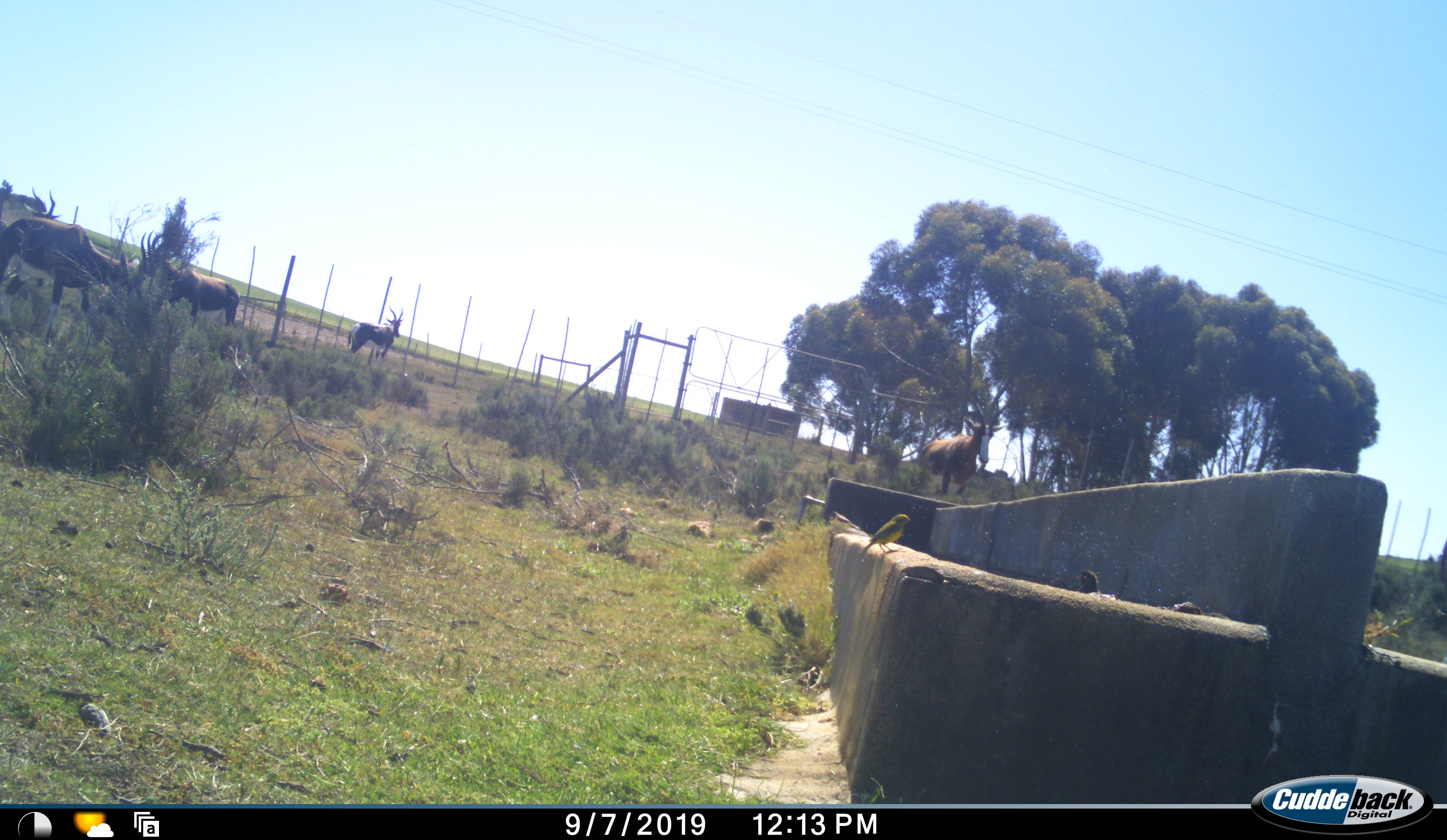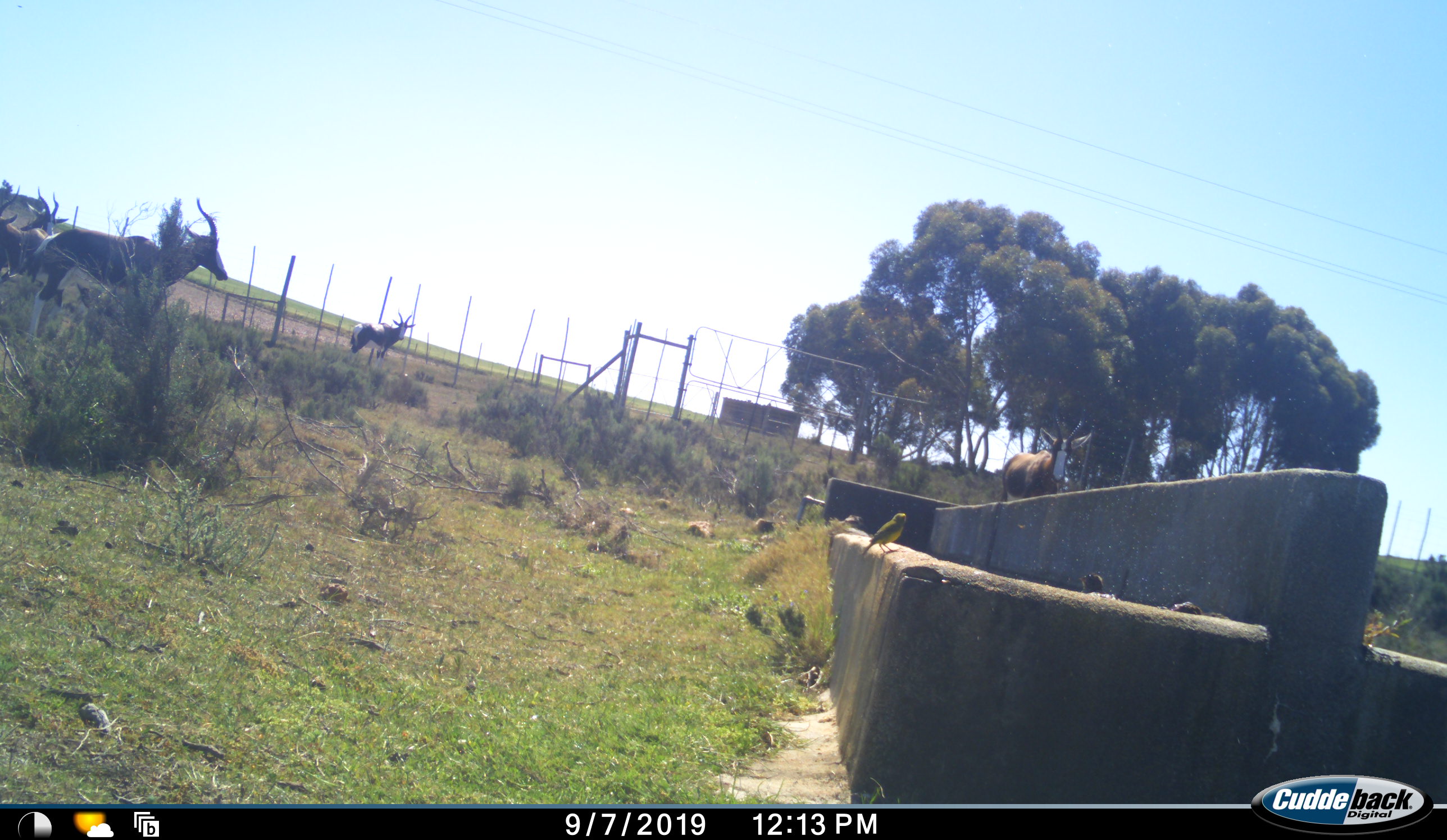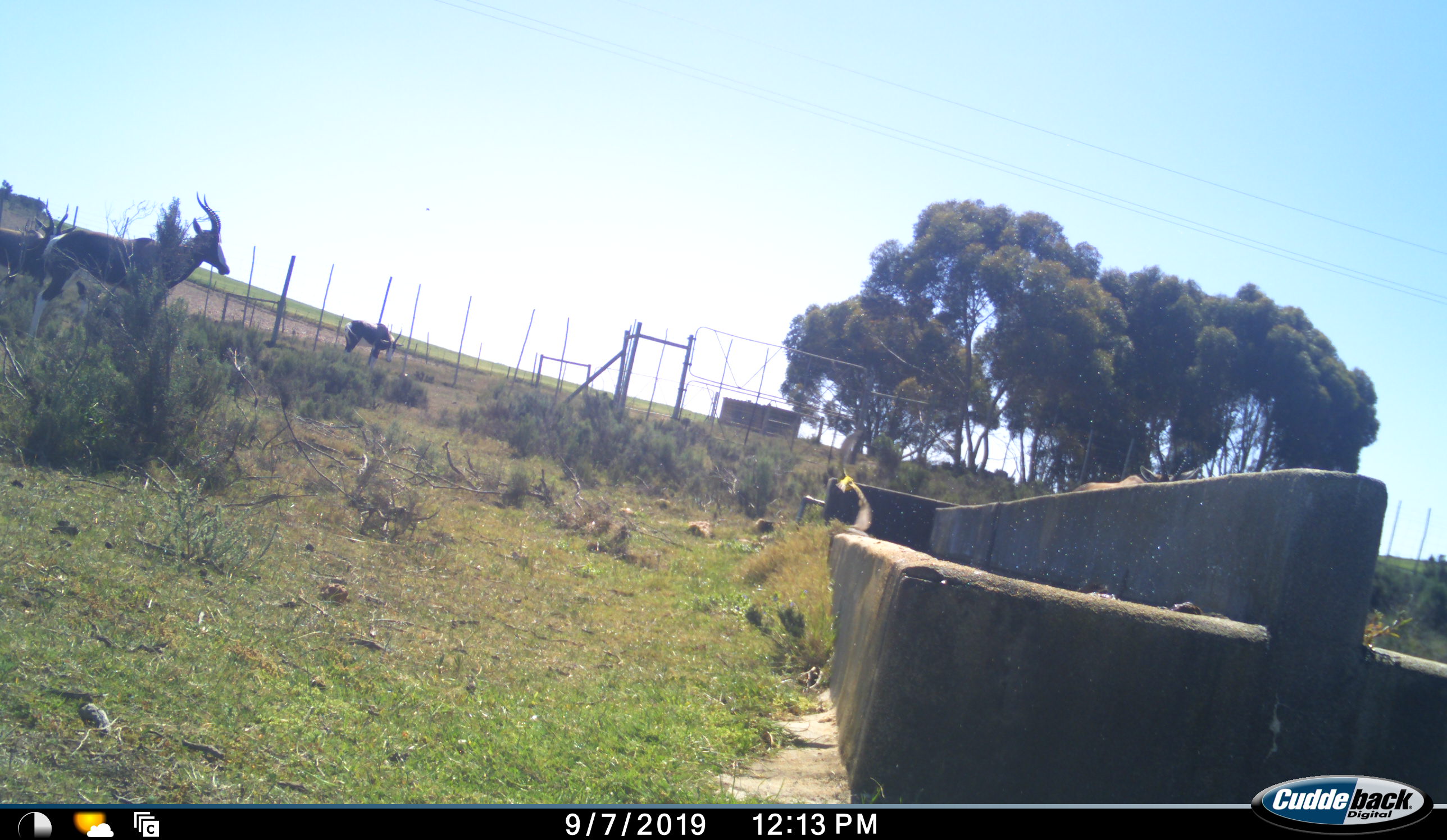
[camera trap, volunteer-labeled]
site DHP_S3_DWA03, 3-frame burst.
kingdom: Animalia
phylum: Chordata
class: Mammalia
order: Artiodactyla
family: Bovidae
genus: Damaliscus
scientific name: Damaliscus pygargus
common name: bontebok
Bontebok (Damaliscus pygargus), count 5. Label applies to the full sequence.